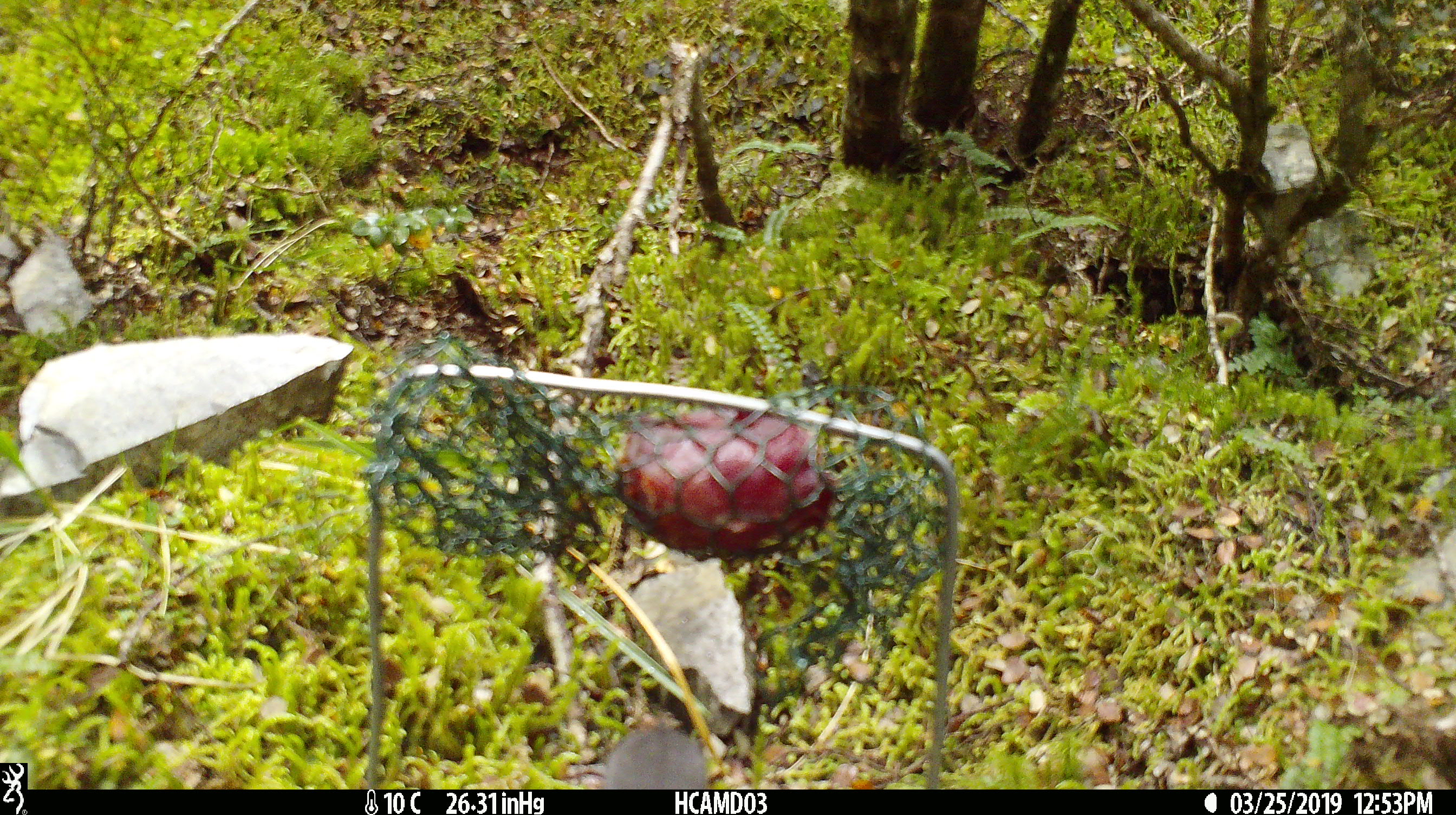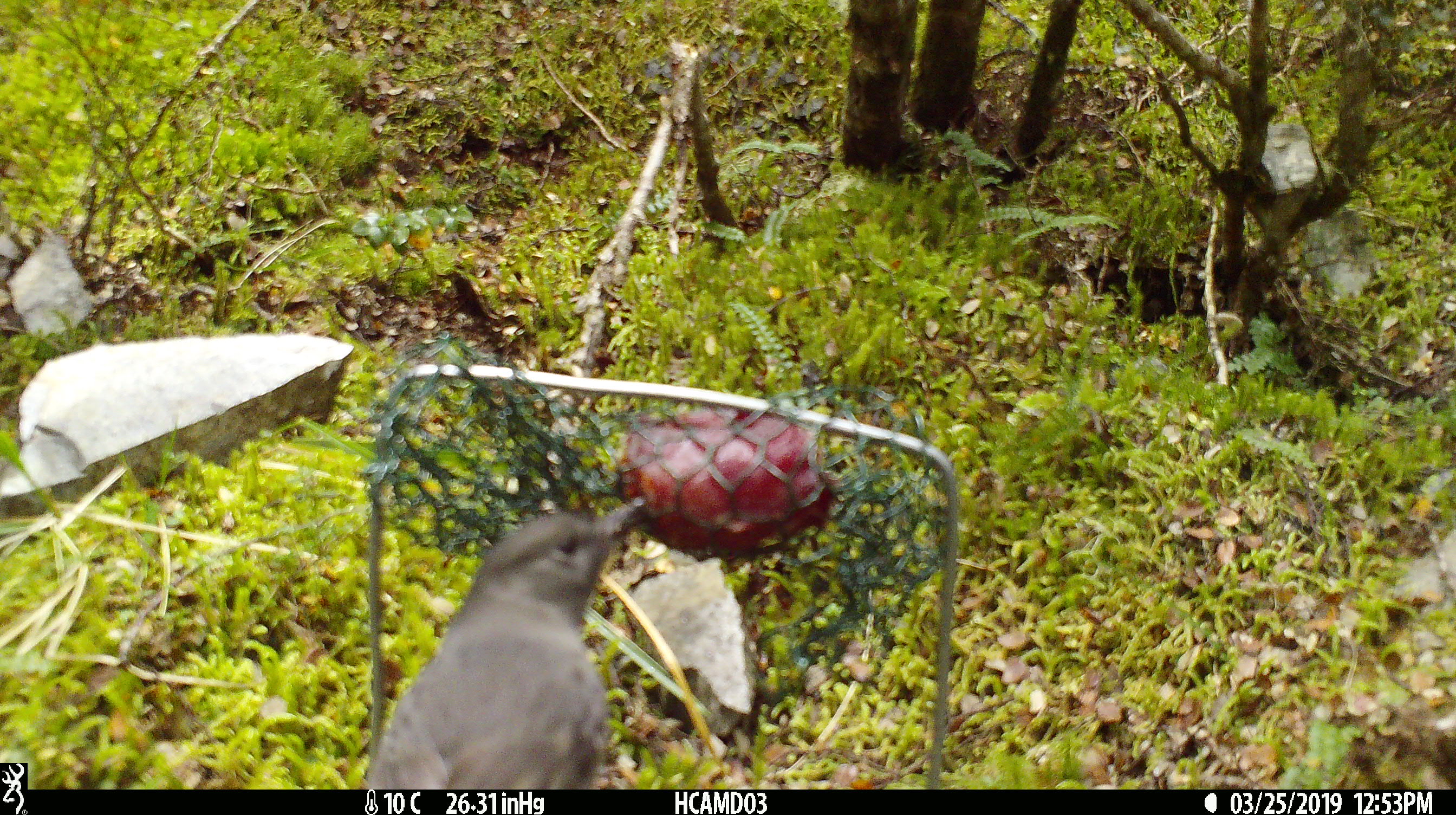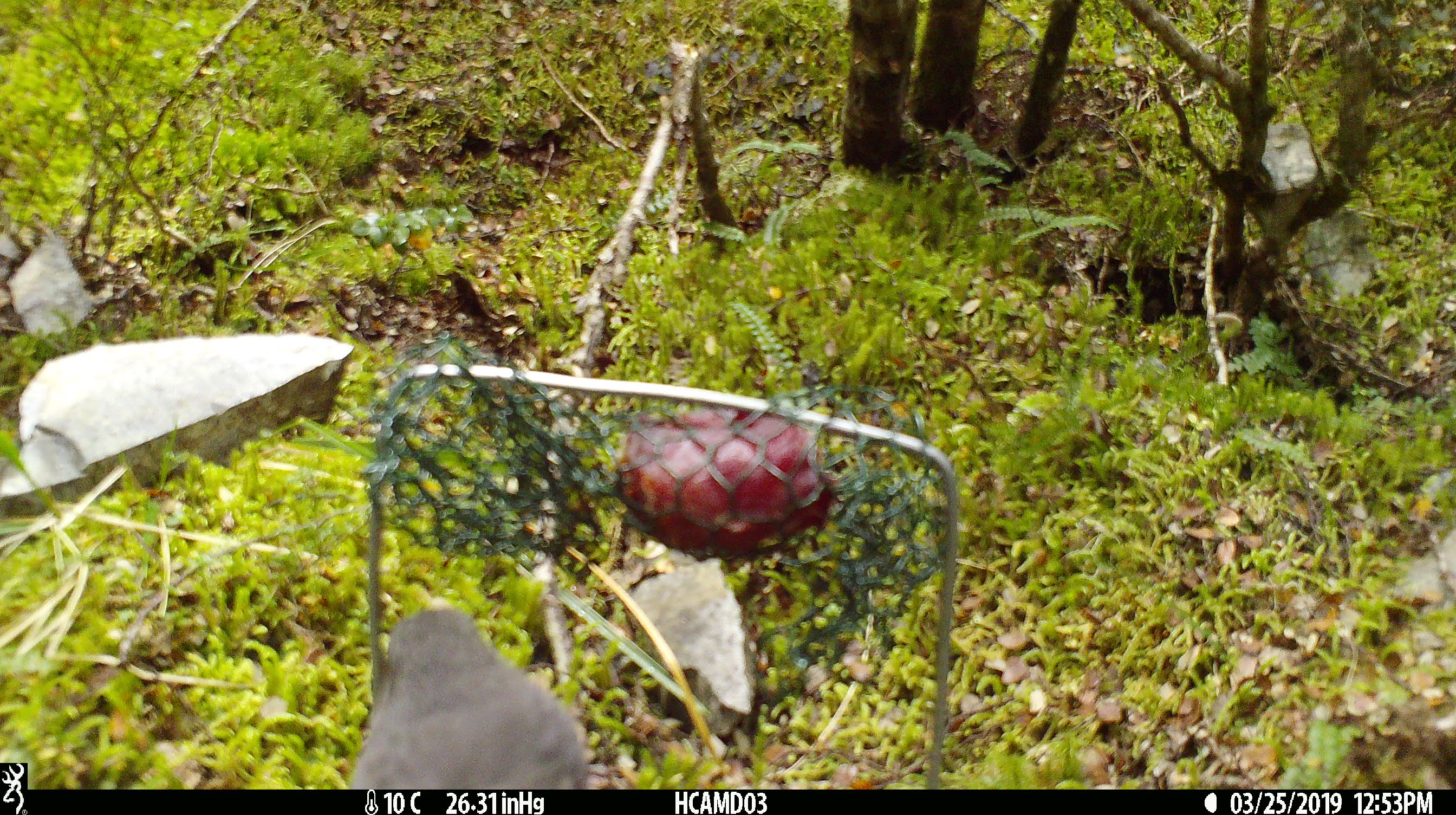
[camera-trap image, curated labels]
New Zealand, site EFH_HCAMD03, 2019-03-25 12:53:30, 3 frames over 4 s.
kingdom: Animalia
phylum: Chordata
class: Aves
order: Passeriformes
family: Petroicidae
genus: Petroica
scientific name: Petroica australis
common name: new zealand robin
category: robin